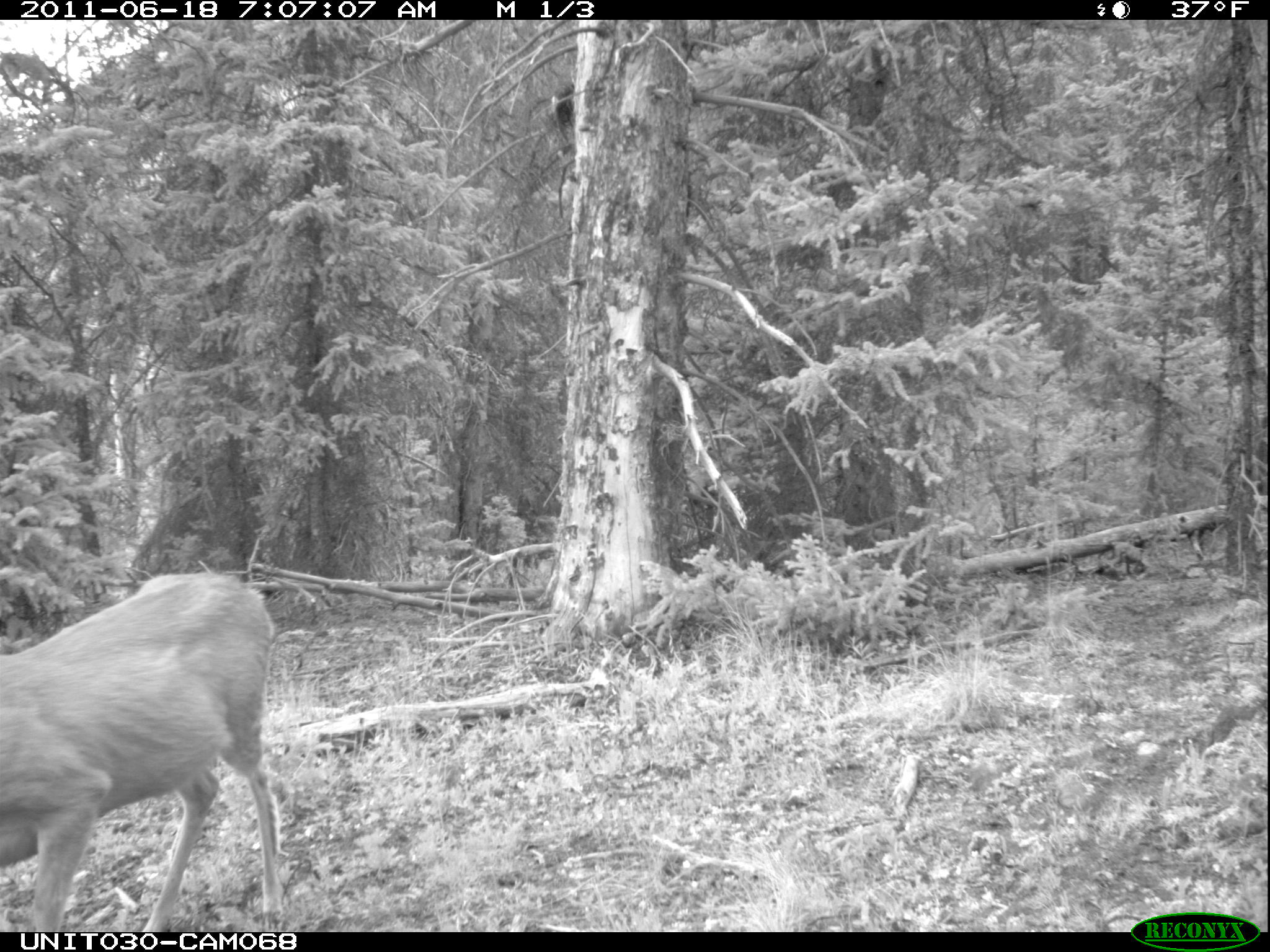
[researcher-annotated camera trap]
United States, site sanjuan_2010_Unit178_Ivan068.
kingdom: Animalia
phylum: Chordata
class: Mammalia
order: Artiodactyla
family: Cervidae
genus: Odocoileus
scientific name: Odocoileus hemionus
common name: mule deer